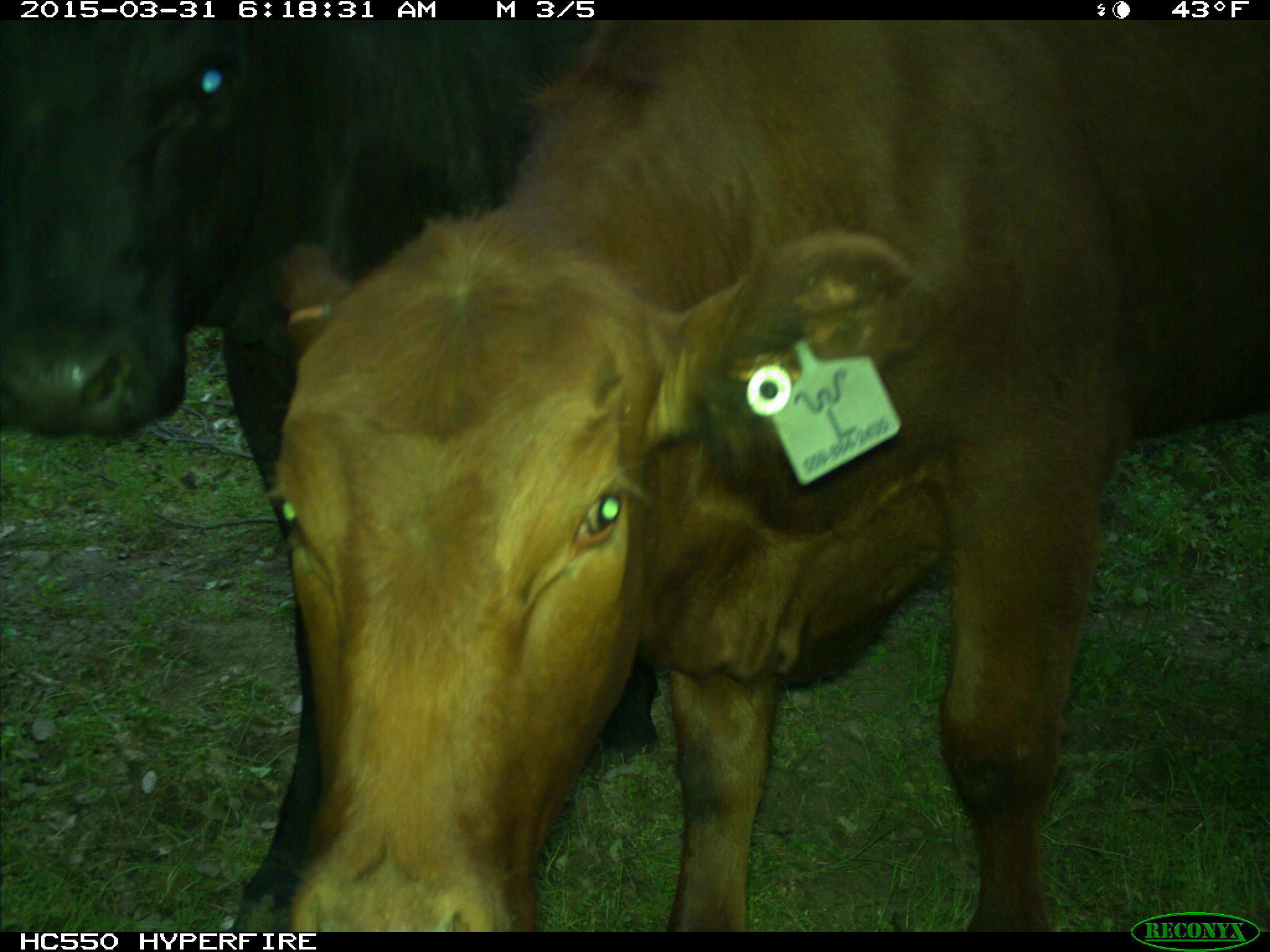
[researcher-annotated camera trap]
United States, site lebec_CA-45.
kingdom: Animalia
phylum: Chordata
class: Mammalia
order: Artiodactyla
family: Bovidae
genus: Bos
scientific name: Bos taurus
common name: domestic cow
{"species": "Bos taurus (domestic cow)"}